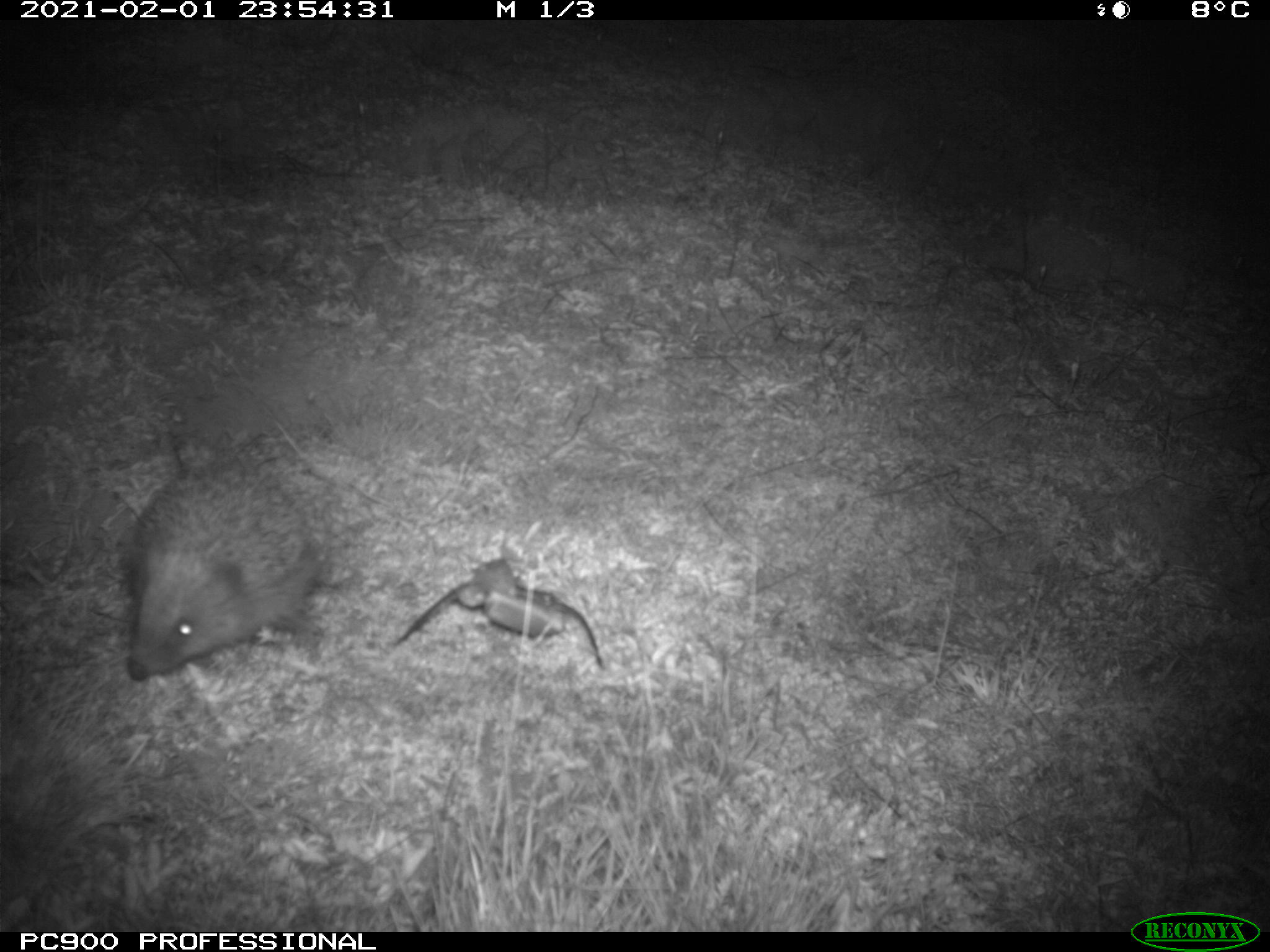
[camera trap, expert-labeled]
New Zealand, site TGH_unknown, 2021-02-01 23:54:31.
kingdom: Animalia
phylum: Chordata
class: Mammalia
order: Eulipotyphla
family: Erinaceidae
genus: Erinaceus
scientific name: Erinaceus europaeus europaeus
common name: european hedgehog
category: hedgehog